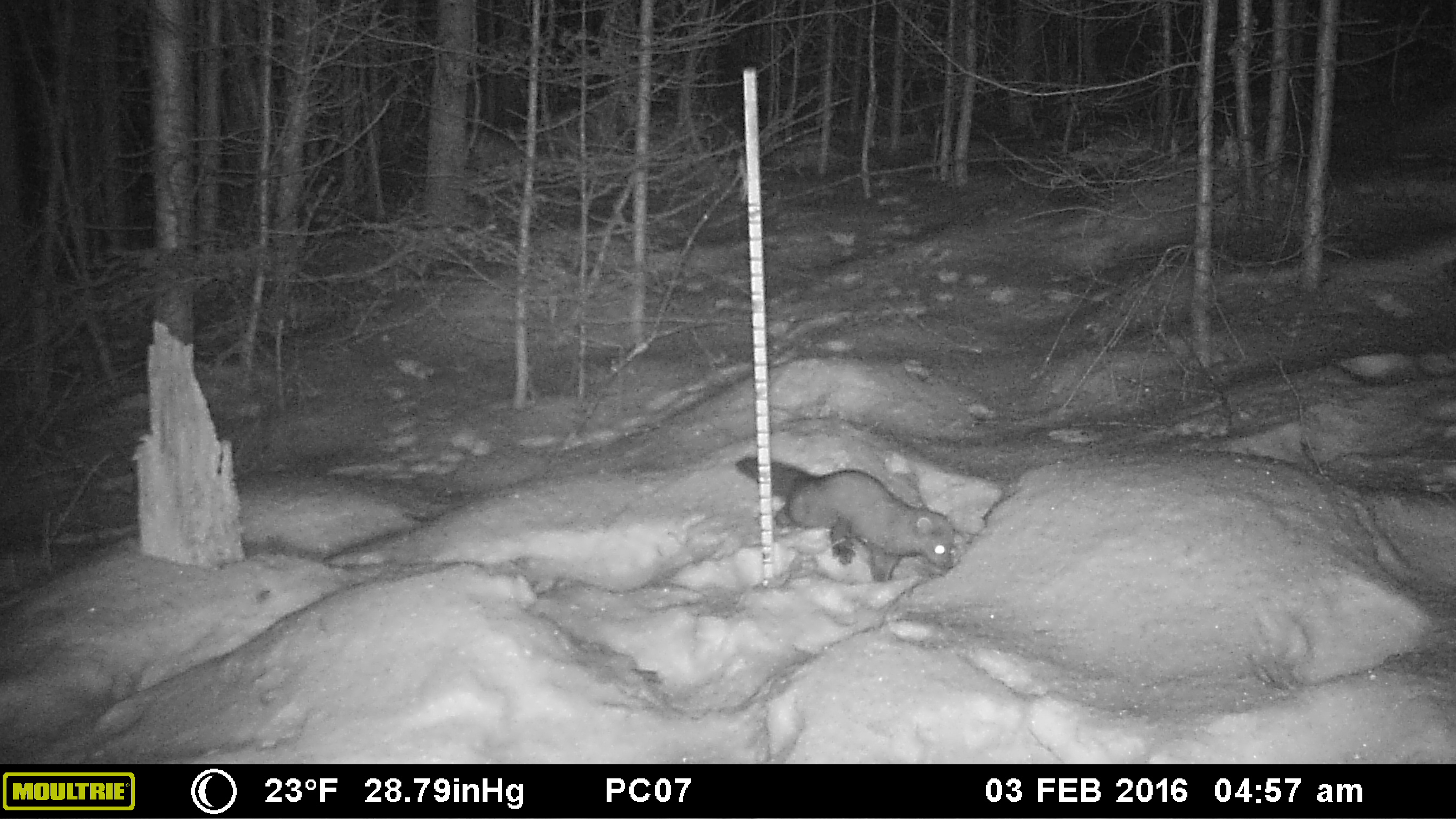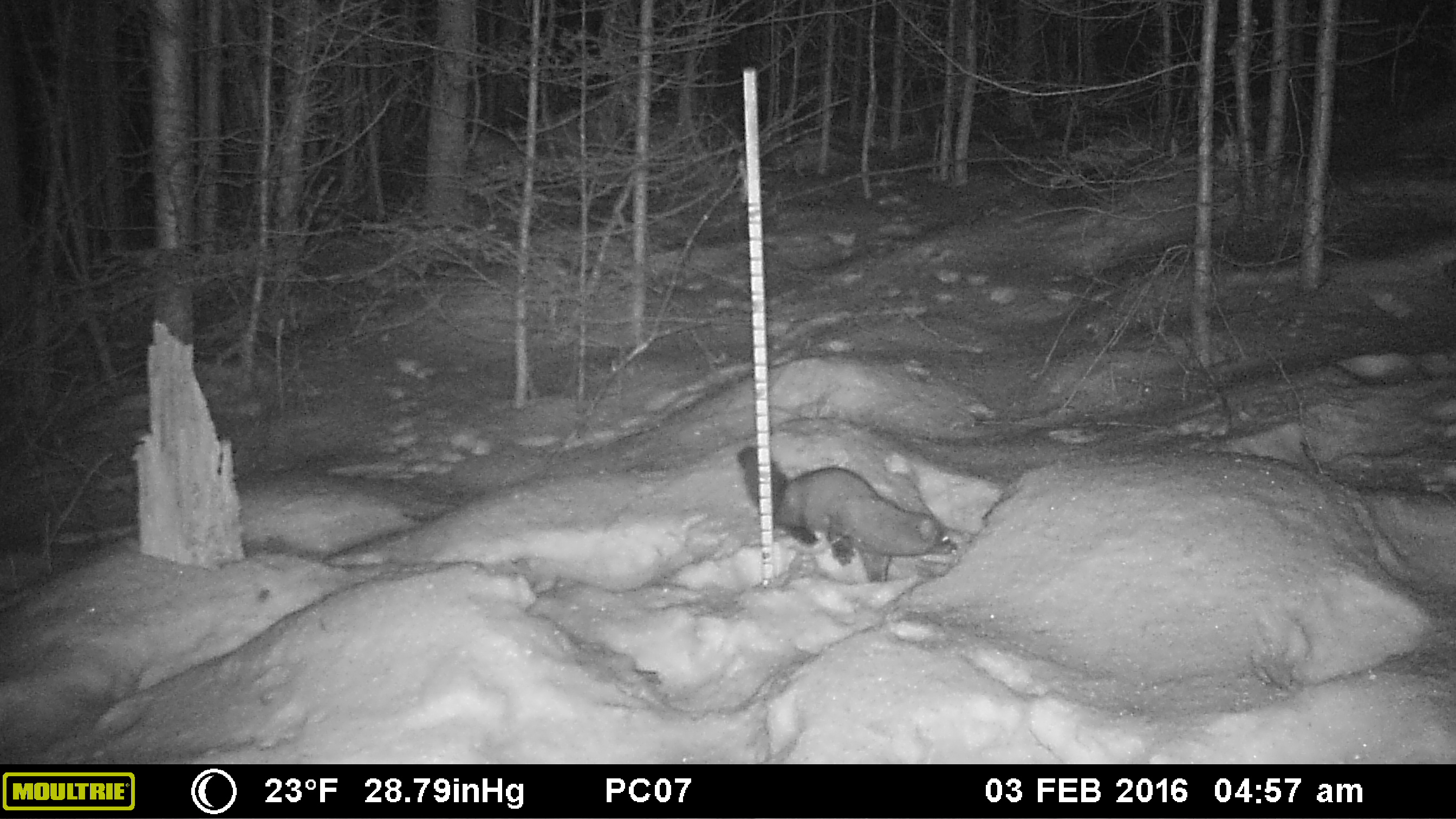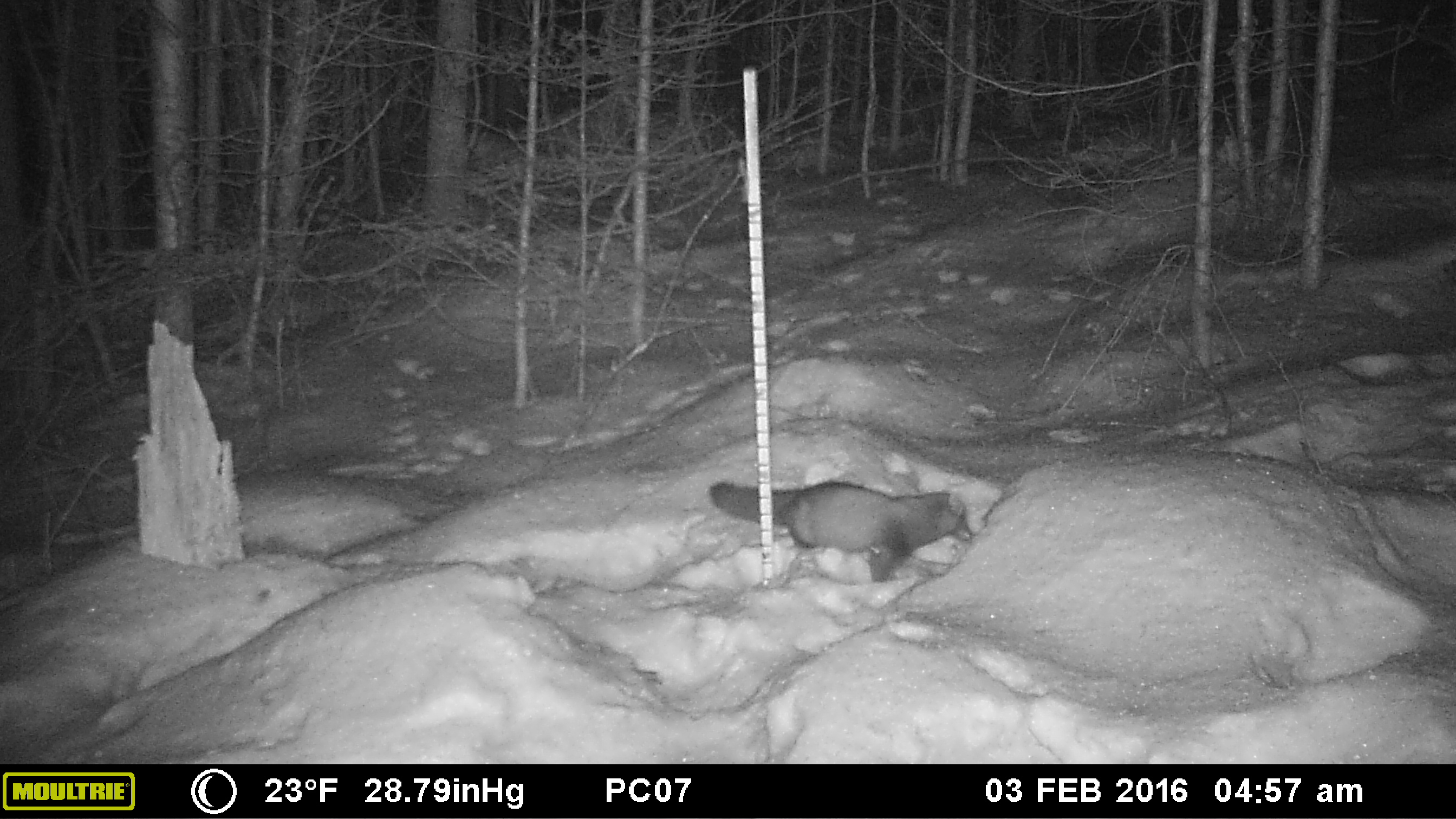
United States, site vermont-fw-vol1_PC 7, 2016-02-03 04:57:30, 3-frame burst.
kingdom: Animalia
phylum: Chordata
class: Mammalia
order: Carnivora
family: Mustelidae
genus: Pekania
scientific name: Pekania pennanti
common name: fisher